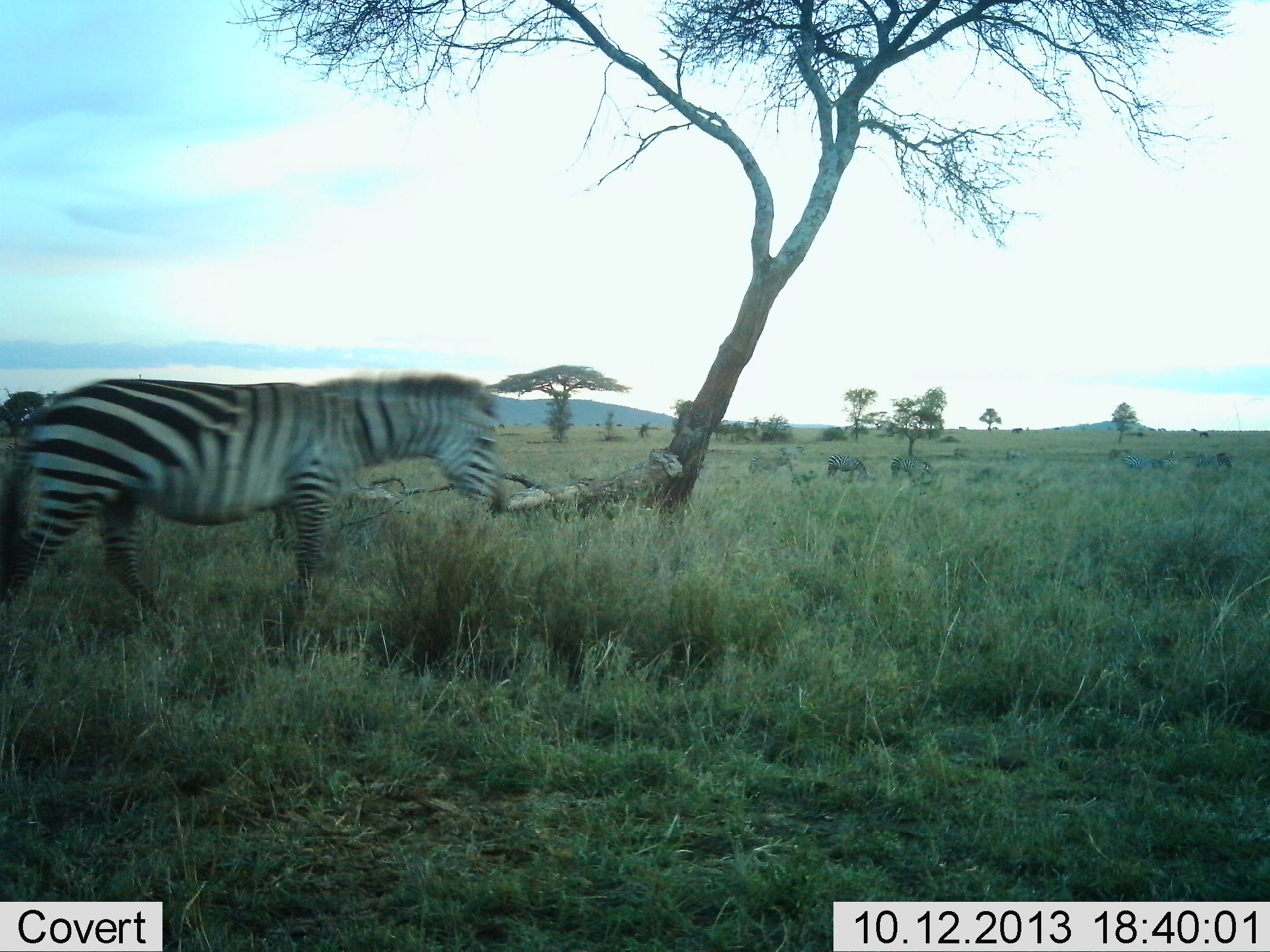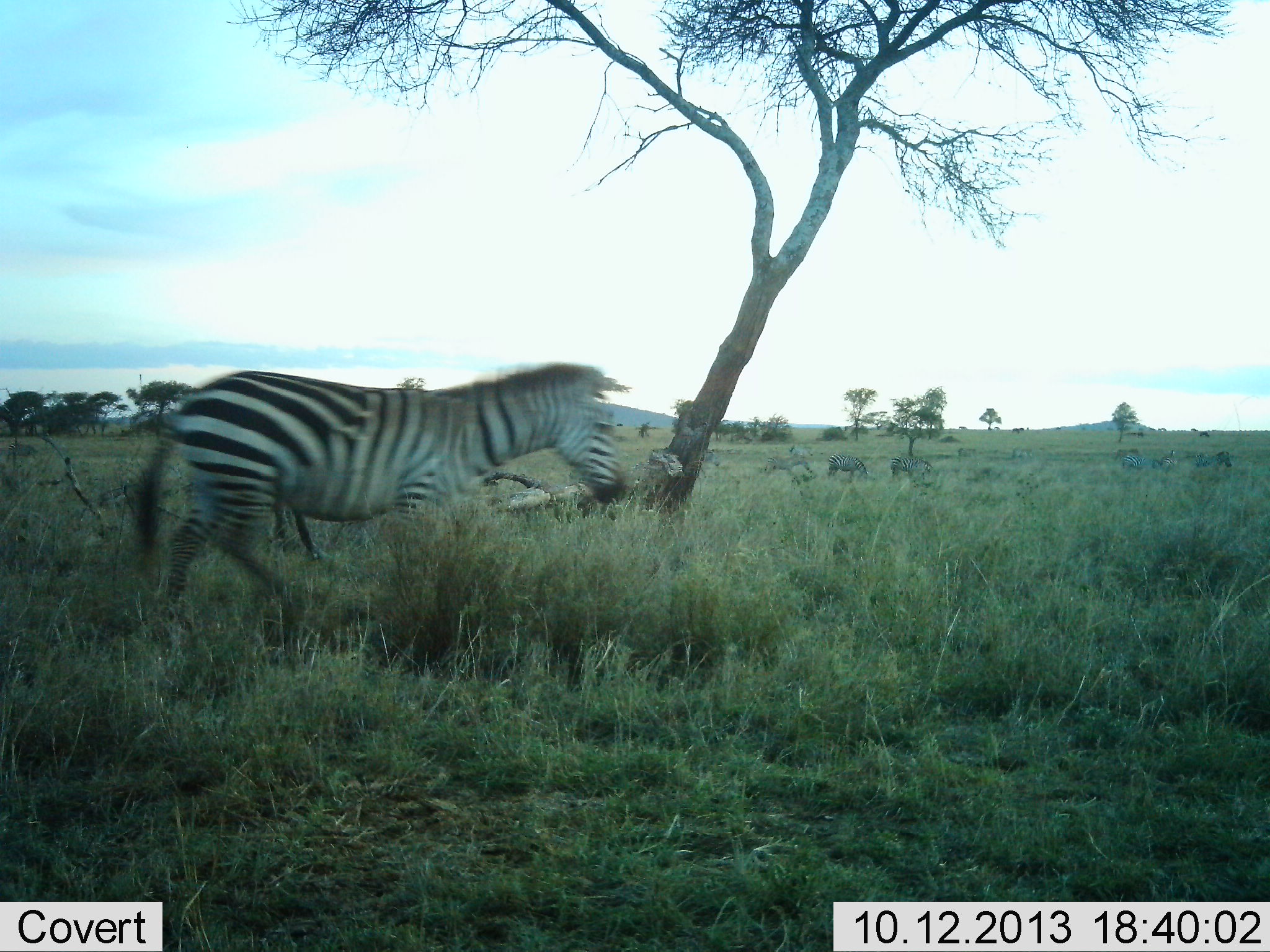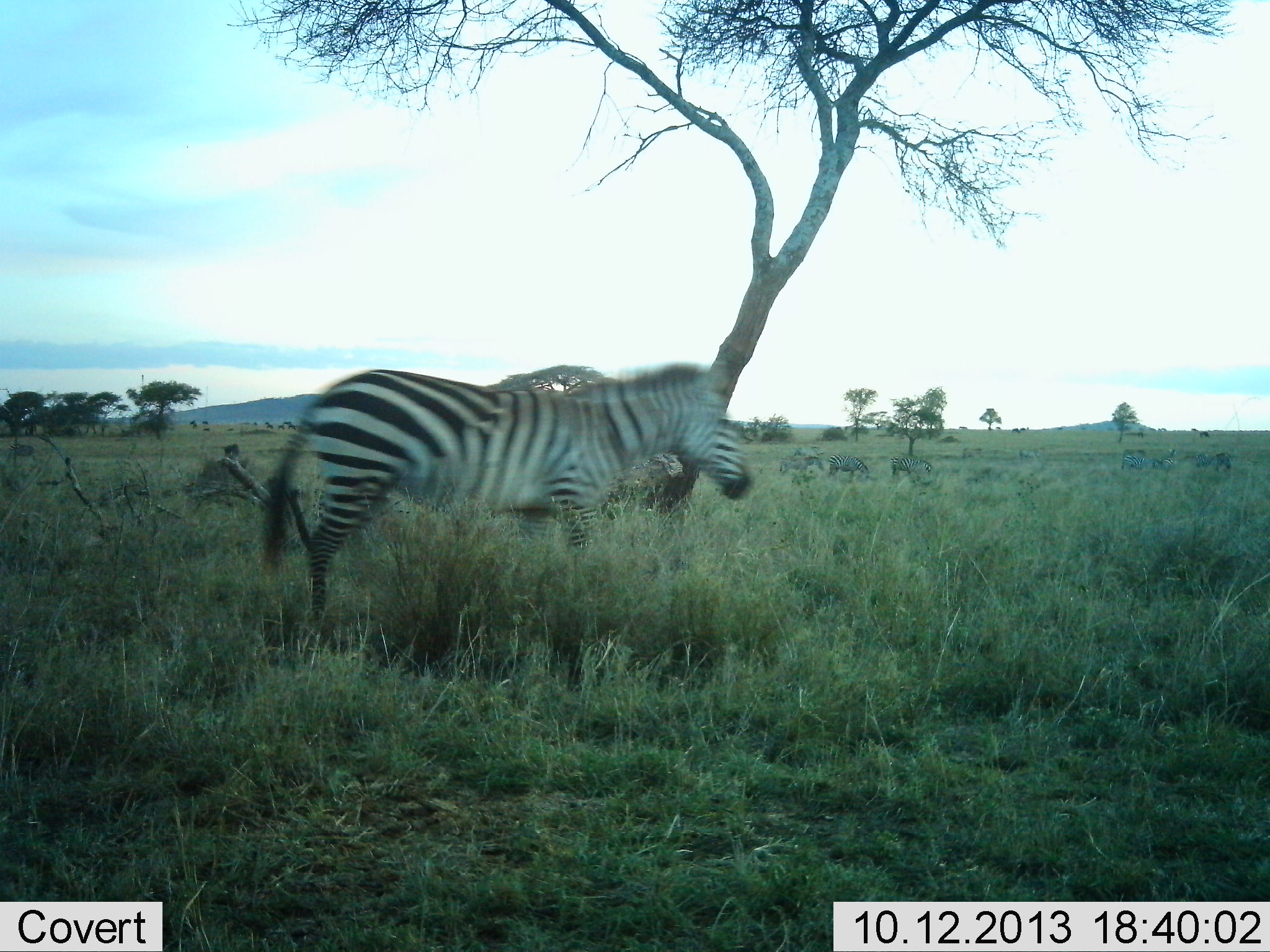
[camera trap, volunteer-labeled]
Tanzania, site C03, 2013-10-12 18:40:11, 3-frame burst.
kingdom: Animalia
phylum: Chordata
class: Mammalia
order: Perissodactyla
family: Equidae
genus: Equus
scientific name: Equus quagga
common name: plains zebra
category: zebra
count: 7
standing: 20%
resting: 0%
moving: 100%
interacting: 10%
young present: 0%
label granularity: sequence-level